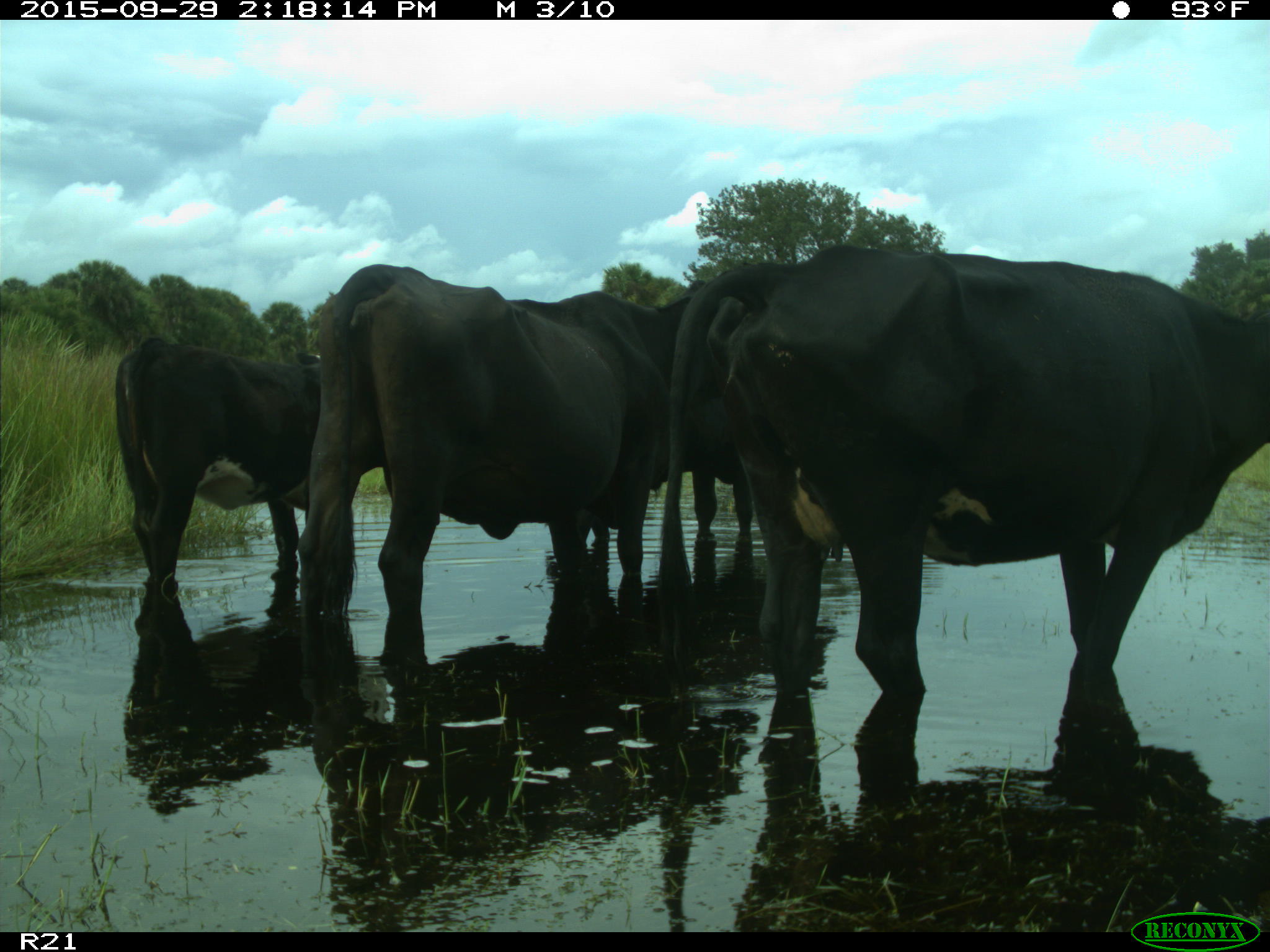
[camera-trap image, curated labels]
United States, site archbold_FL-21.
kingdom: Animalia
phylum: Chordata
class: Mammalia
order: Artiodactyla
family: Bovidae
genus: Bos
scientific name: Bos taurus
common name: domestic cow